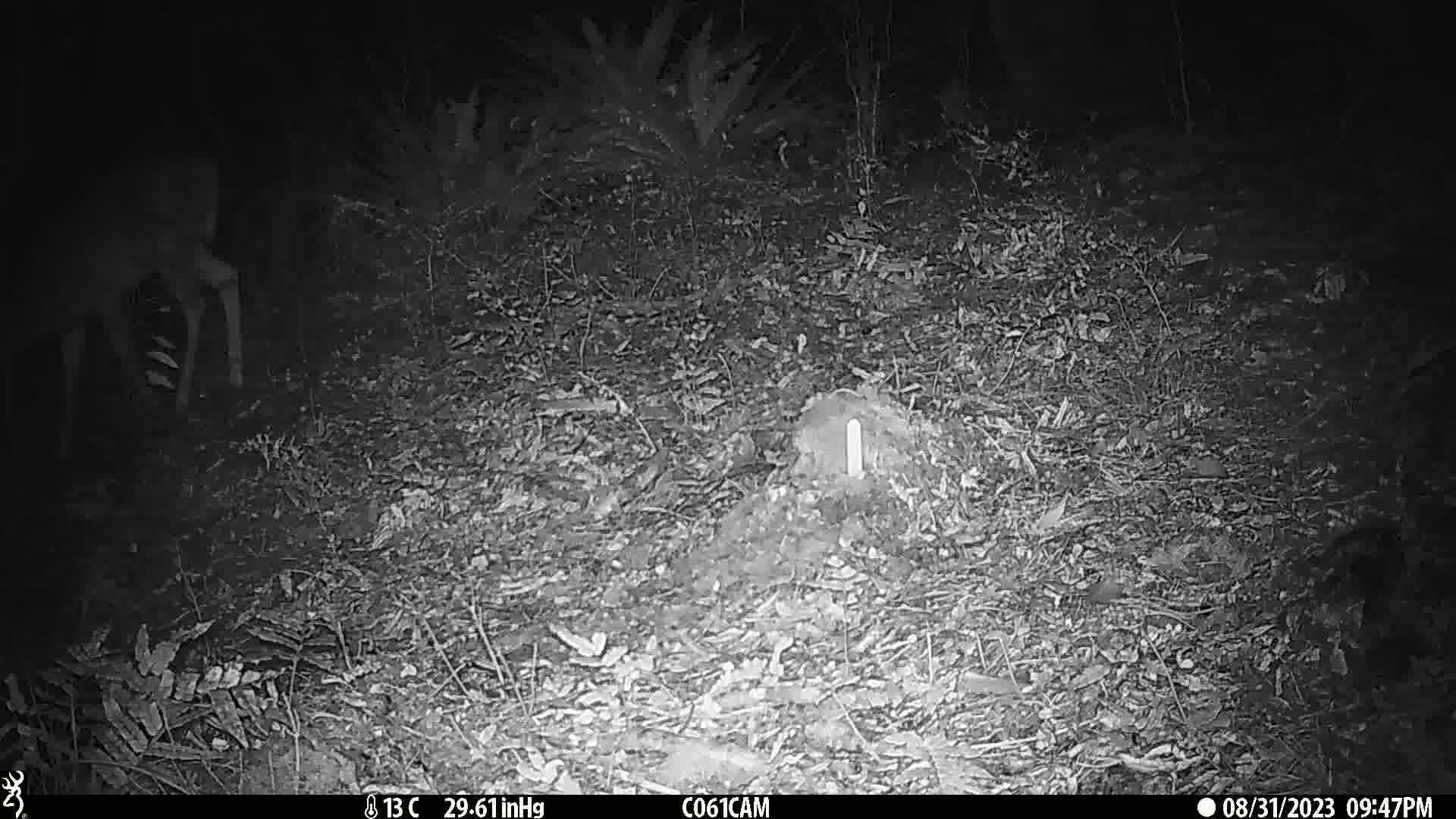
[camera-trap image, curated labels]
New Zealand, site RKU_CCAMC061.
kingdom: Animalia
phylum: Chordata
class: Mammalia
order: Artiodactyla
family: Cervidae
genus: Odocoileus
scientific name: Odocoileus virginianus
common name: white-tailed deer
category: white tailed deer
White tailed deer (white-tailed deer) (Odocoileus virginianus).